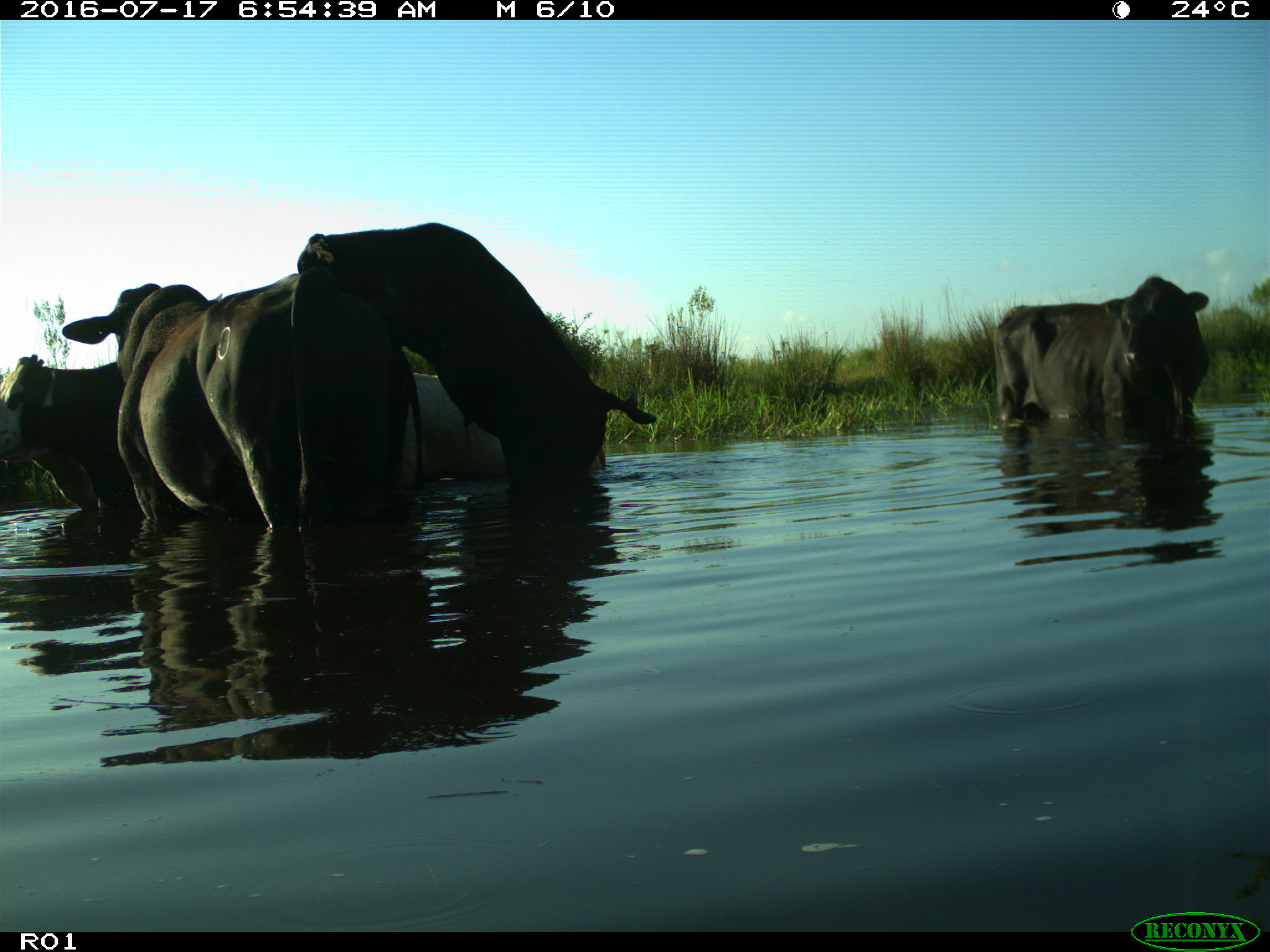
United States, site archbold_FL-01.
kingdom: Animalia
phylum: Chordata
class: Mammalia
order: Artiodactyla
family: Bovidae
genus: Bos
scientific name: Bos taurus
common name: domestic cow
Bos taurus (domestic cow).